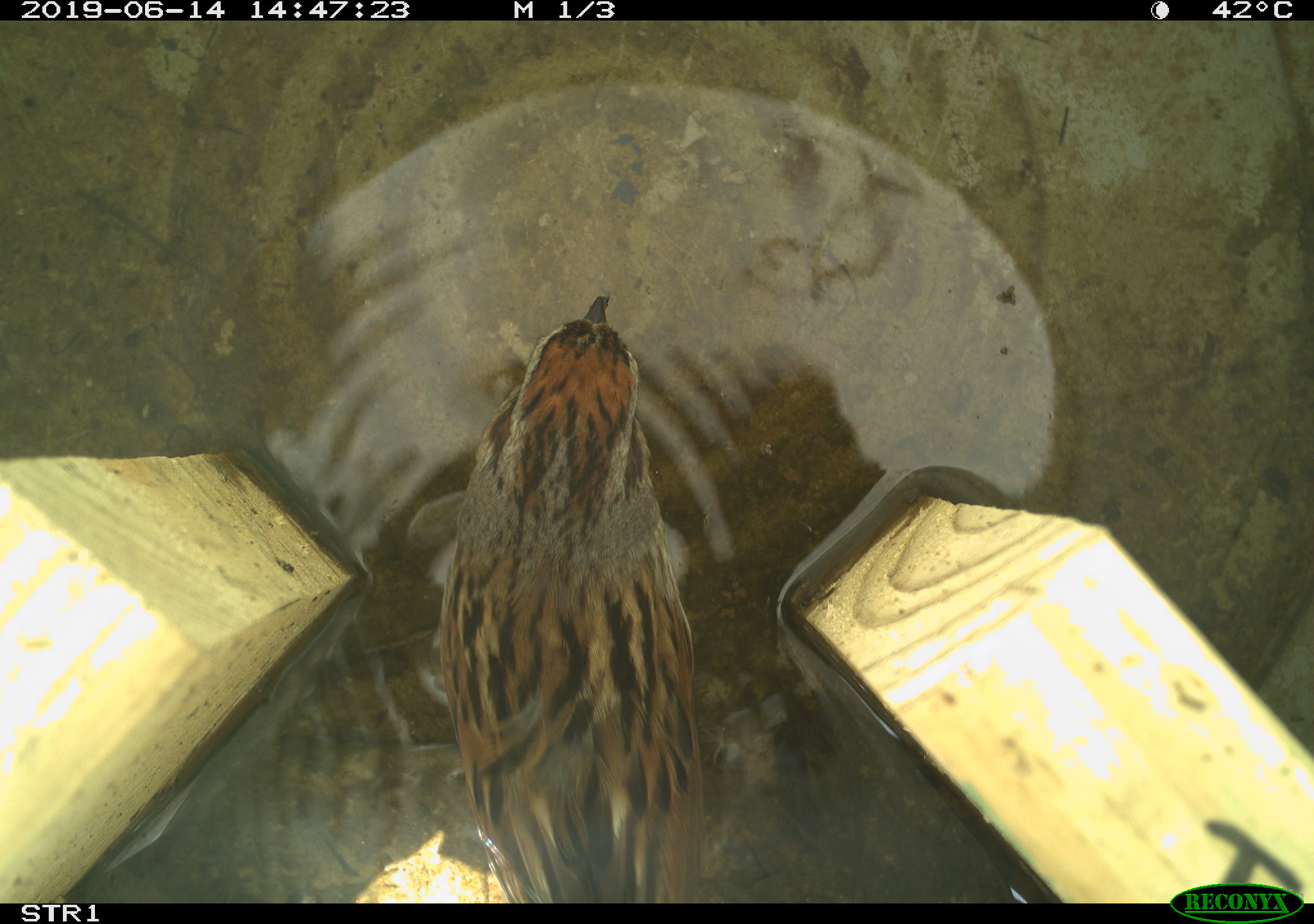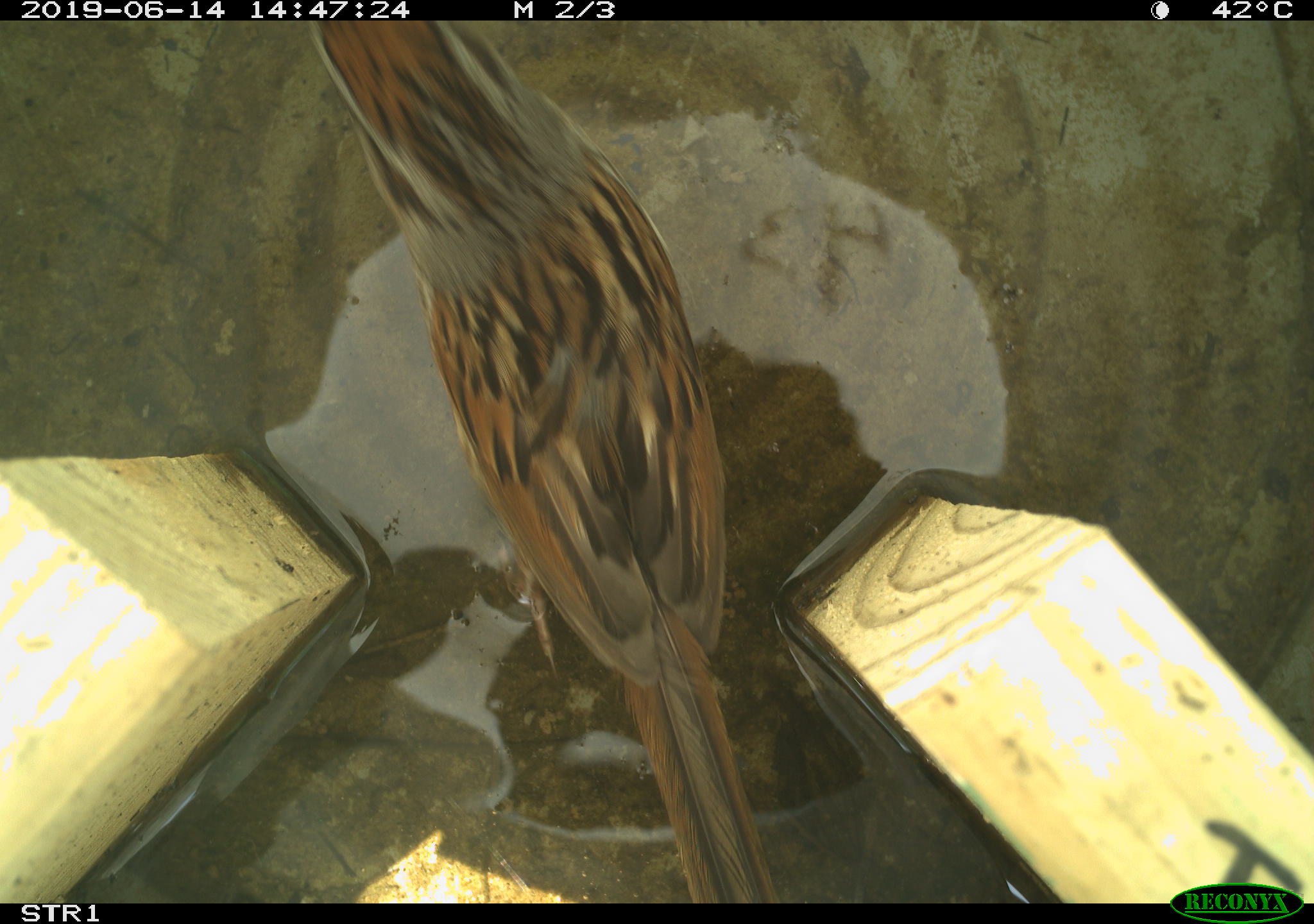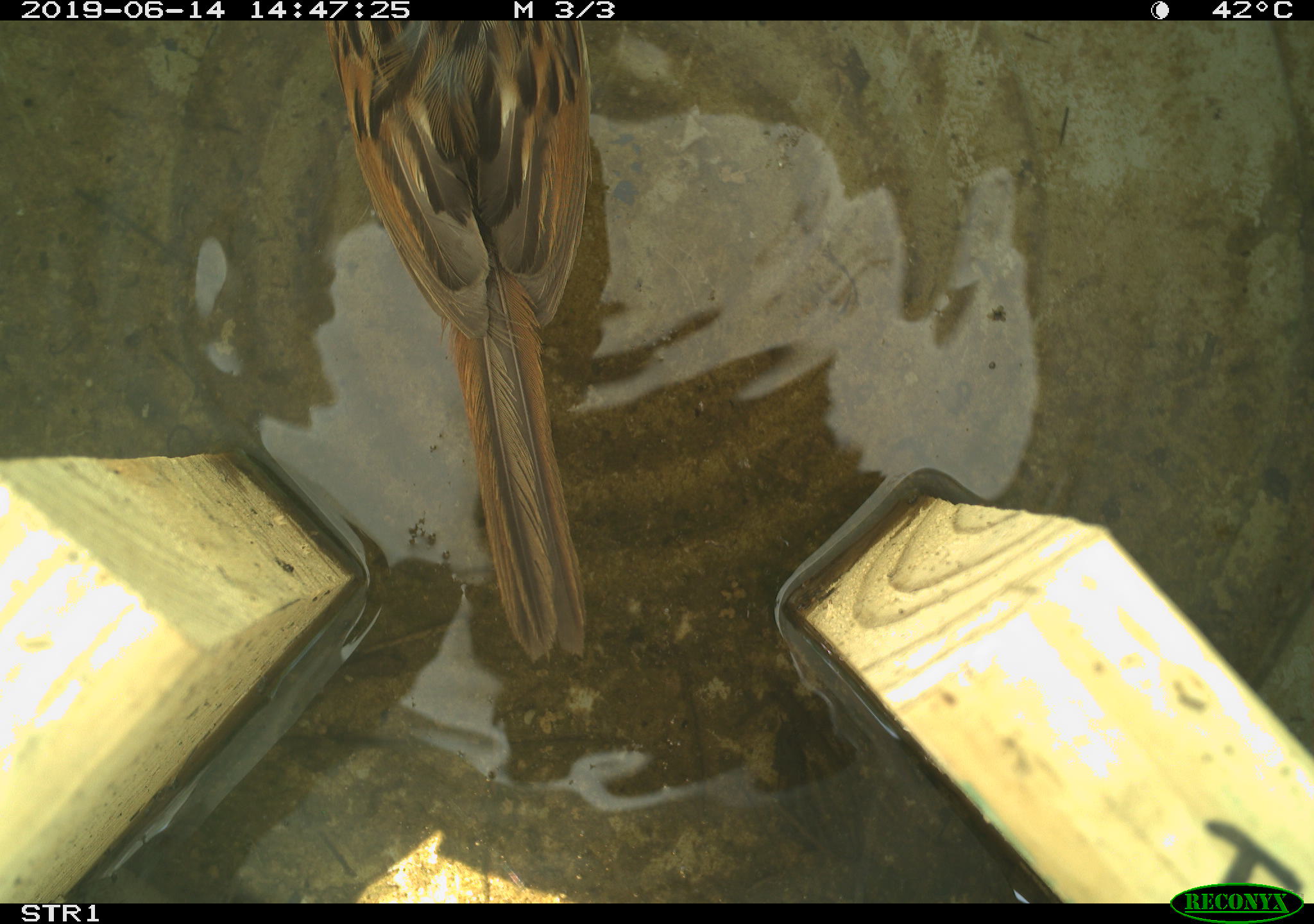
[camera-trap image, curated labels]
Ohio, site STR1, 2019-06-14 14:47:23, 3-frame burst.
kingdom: Animalia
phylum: Chordata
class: Aves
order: Passeriformes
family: Passerellidae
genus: Melospiza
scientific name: Melospiza melodia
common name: song sparrow